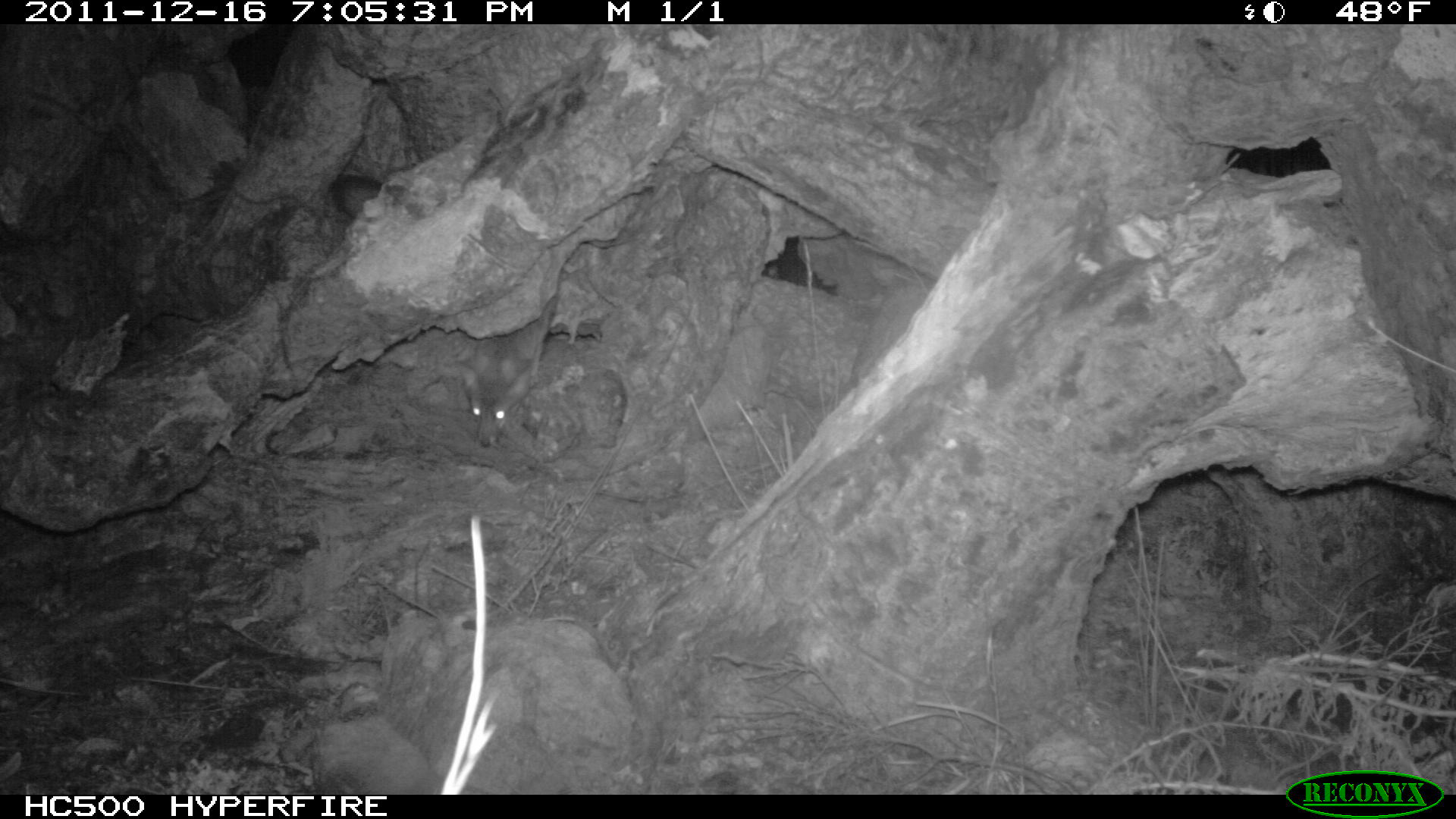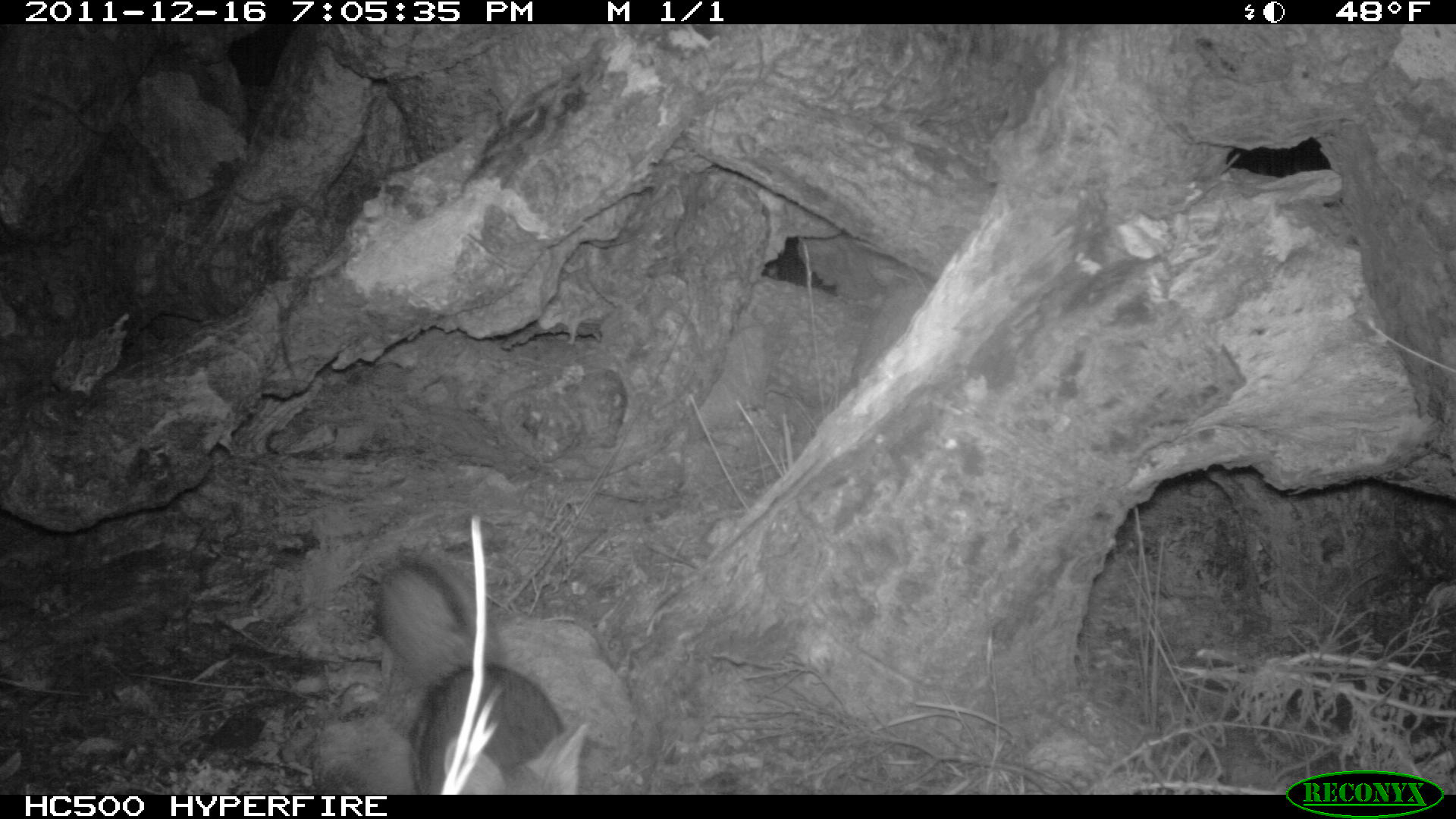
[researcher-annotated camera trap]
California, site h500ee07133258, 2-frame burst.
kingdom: Animalia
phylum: Chordata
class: Mammalia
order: Carnivora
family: Canidae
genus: Urocyon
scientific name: Urocyon littoralis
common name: island fox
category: fox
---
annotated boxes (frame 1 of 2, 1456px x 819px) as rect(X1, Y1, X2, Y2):
fox: rect(328, 174, 556, 447)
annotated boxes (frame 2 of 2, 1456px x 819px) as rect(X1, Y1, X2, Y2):
fox: rect(375, 562, 589, 795)